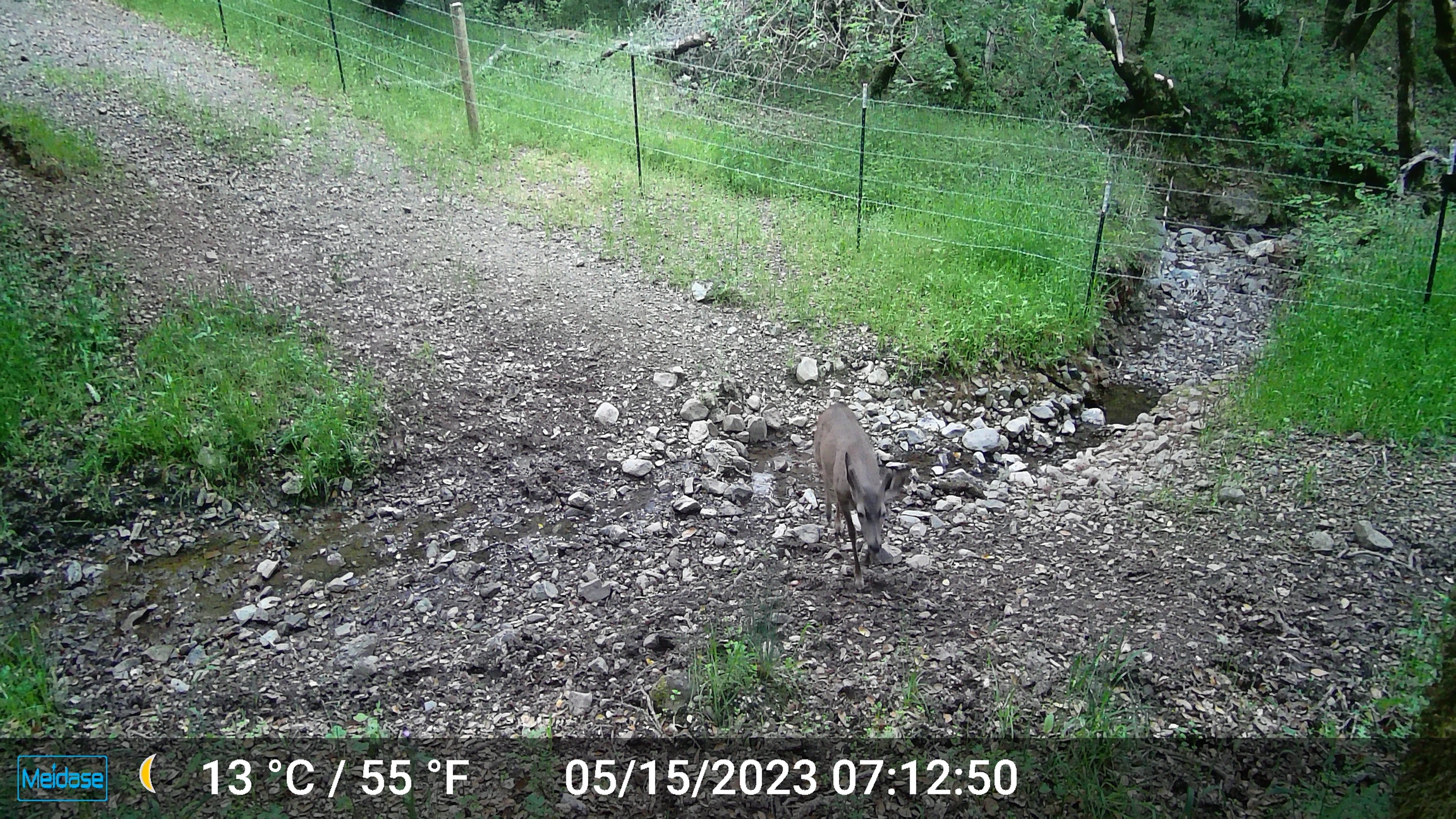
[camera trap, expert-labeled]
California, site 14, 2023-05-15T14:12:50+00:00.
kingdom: Animalia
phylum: Chordata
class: Mammalia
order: Artiodactyla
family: Cervidae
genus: Odocoileus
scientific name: Odocoileus hemionus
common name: mule deer